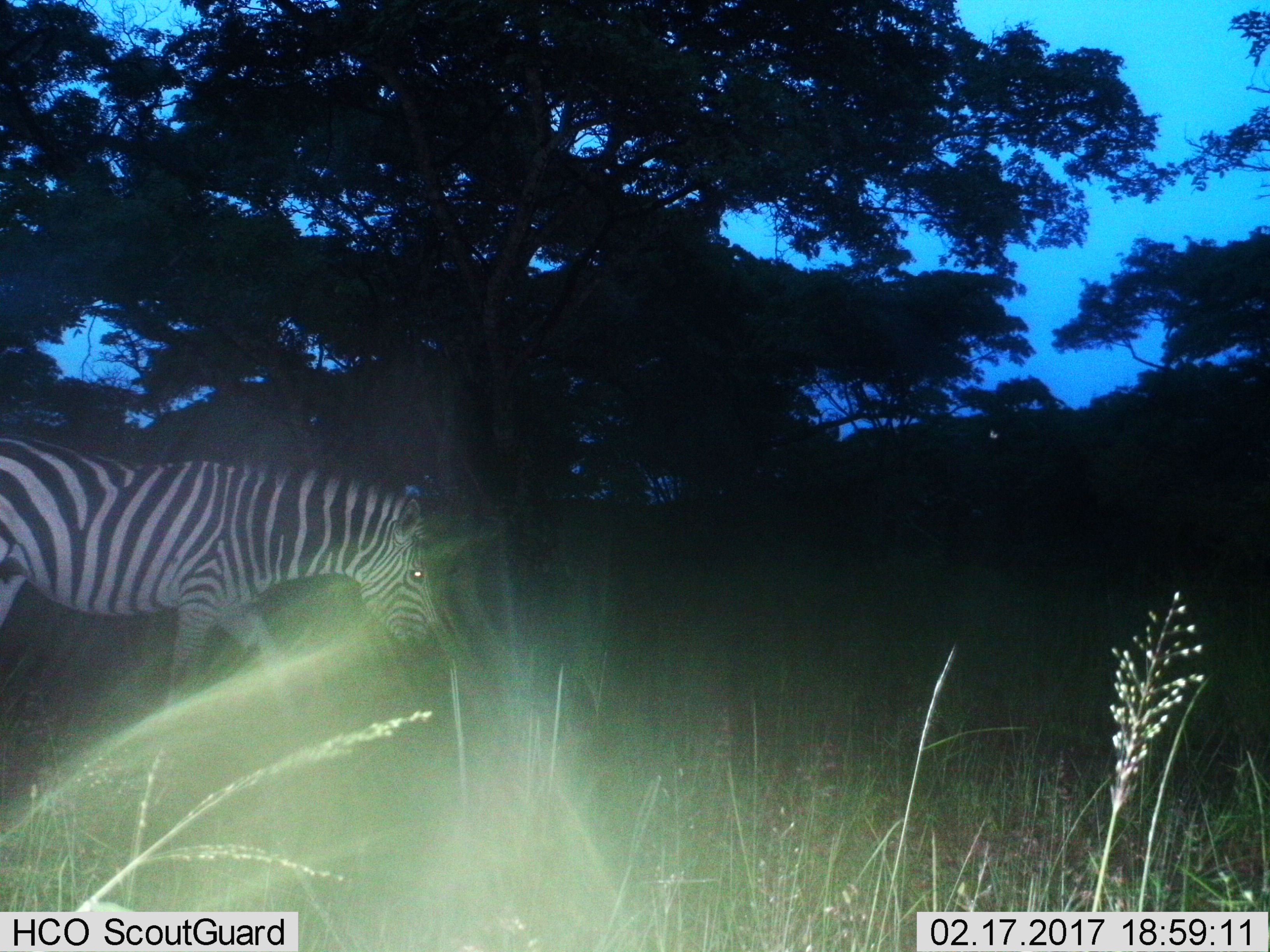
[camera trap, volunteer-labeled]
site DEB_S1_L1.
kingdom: Animalia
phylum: Chordata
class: Mammalia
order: Perissodactyla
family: Equidae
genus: Equus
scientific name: Equus quagga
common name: plains zebra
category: zebraplains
Zebraplains (plains zebra) (Equus quagga), count 1. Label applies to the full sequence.